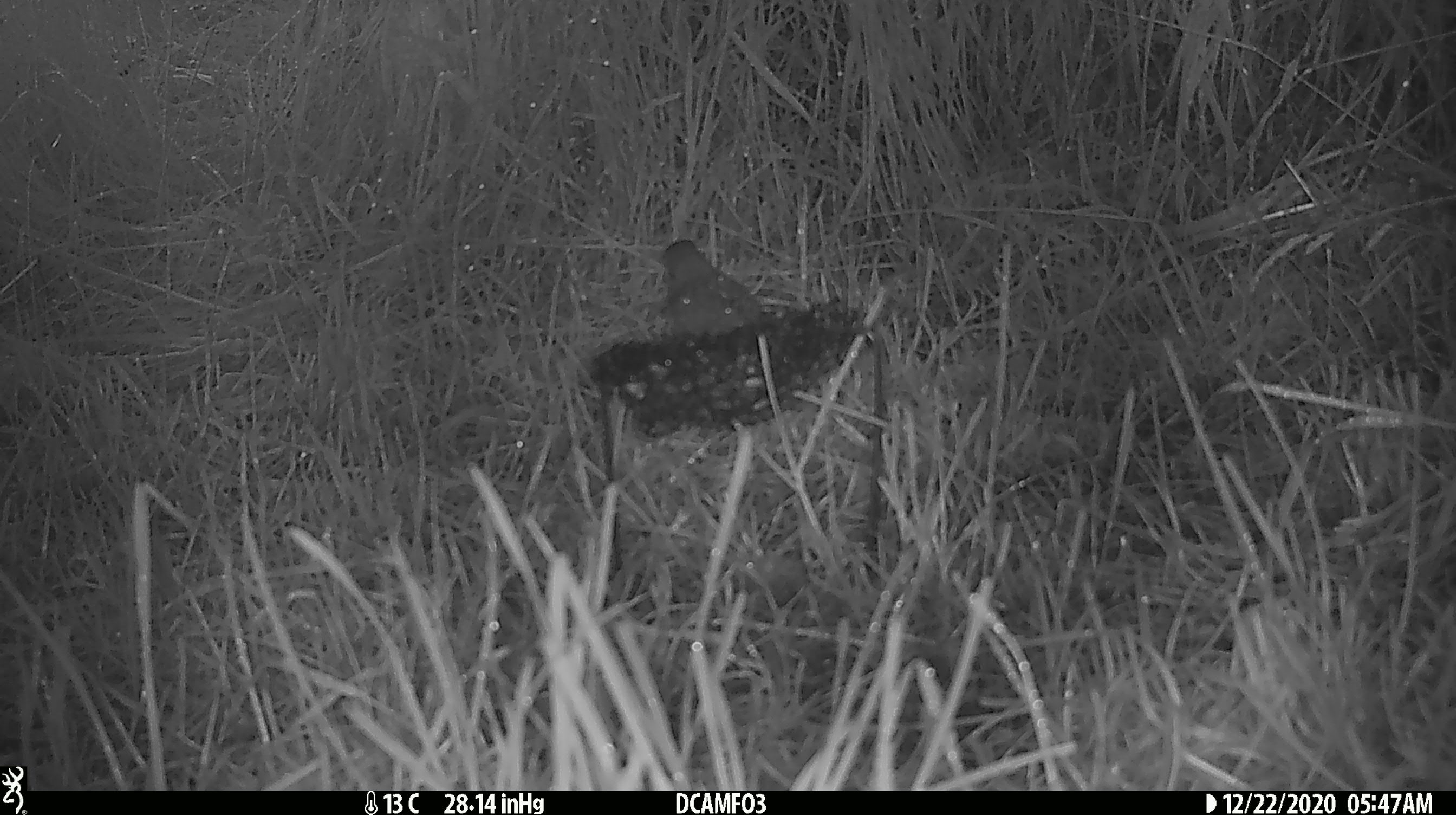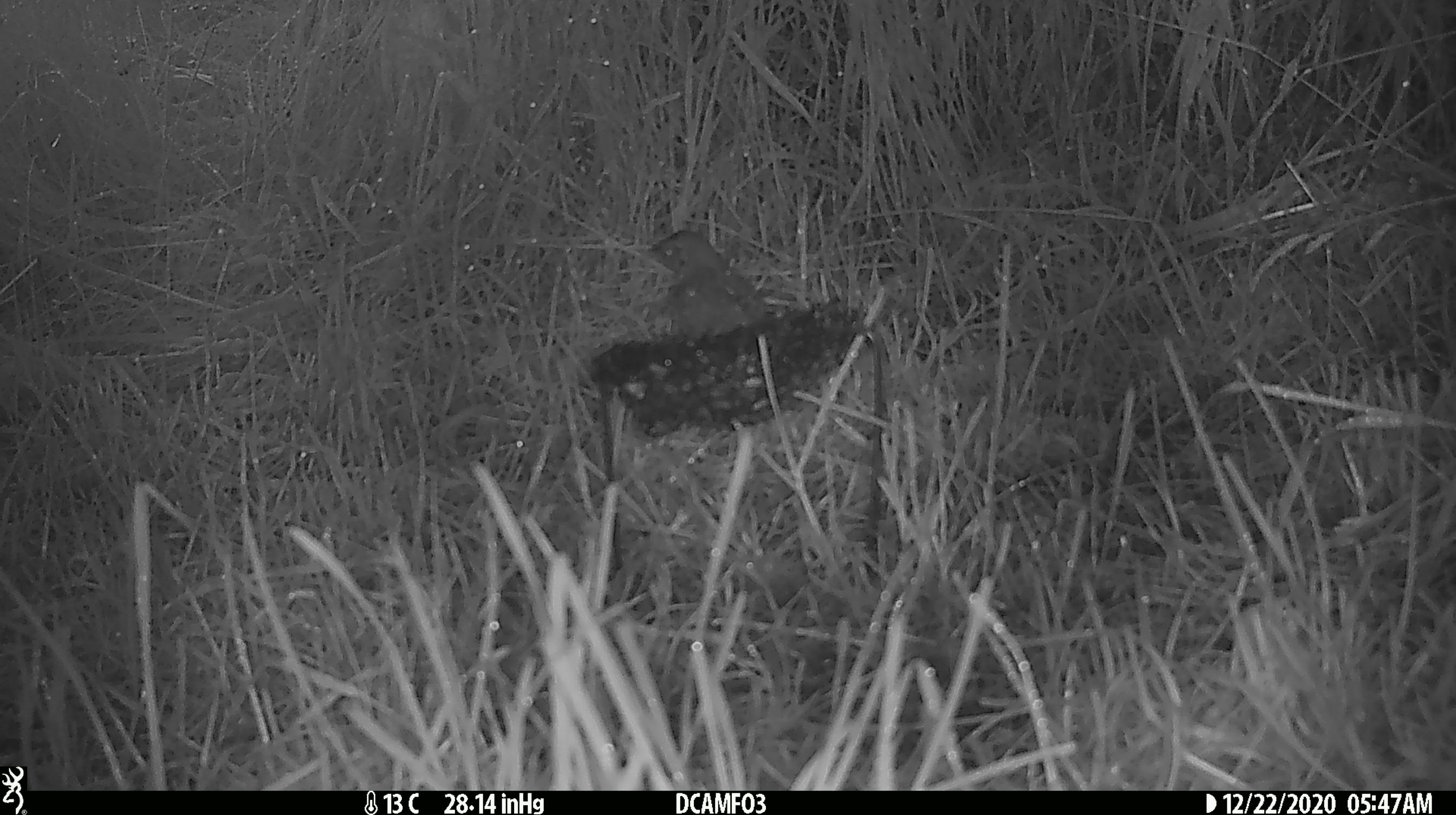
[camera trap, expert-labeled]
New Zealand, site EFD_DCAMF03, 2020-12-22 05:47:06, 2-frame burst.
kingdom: Animalia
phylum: Chordata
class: Aves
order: Passeriformes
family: Turdidae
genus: Turdus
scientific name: Turdus philomelos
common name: song thrush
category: thrush